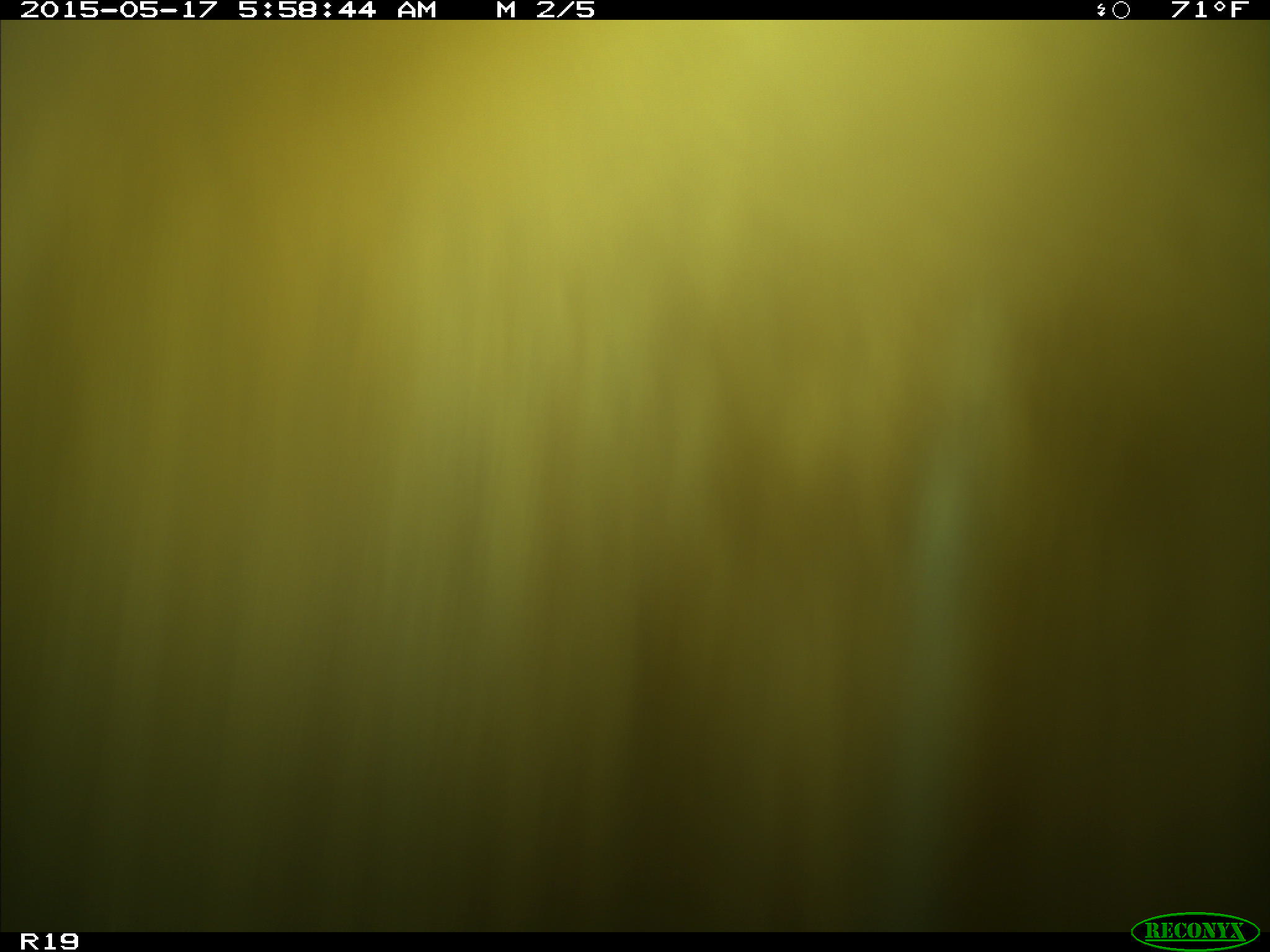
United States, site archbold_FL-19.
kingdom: Animalia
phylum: Chordata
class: Mammalia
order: Artiodactyla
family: Bovidae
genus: Bos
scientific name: Bos taurus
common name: domestic cow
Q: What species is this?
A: Bos taurus (domestic cow).